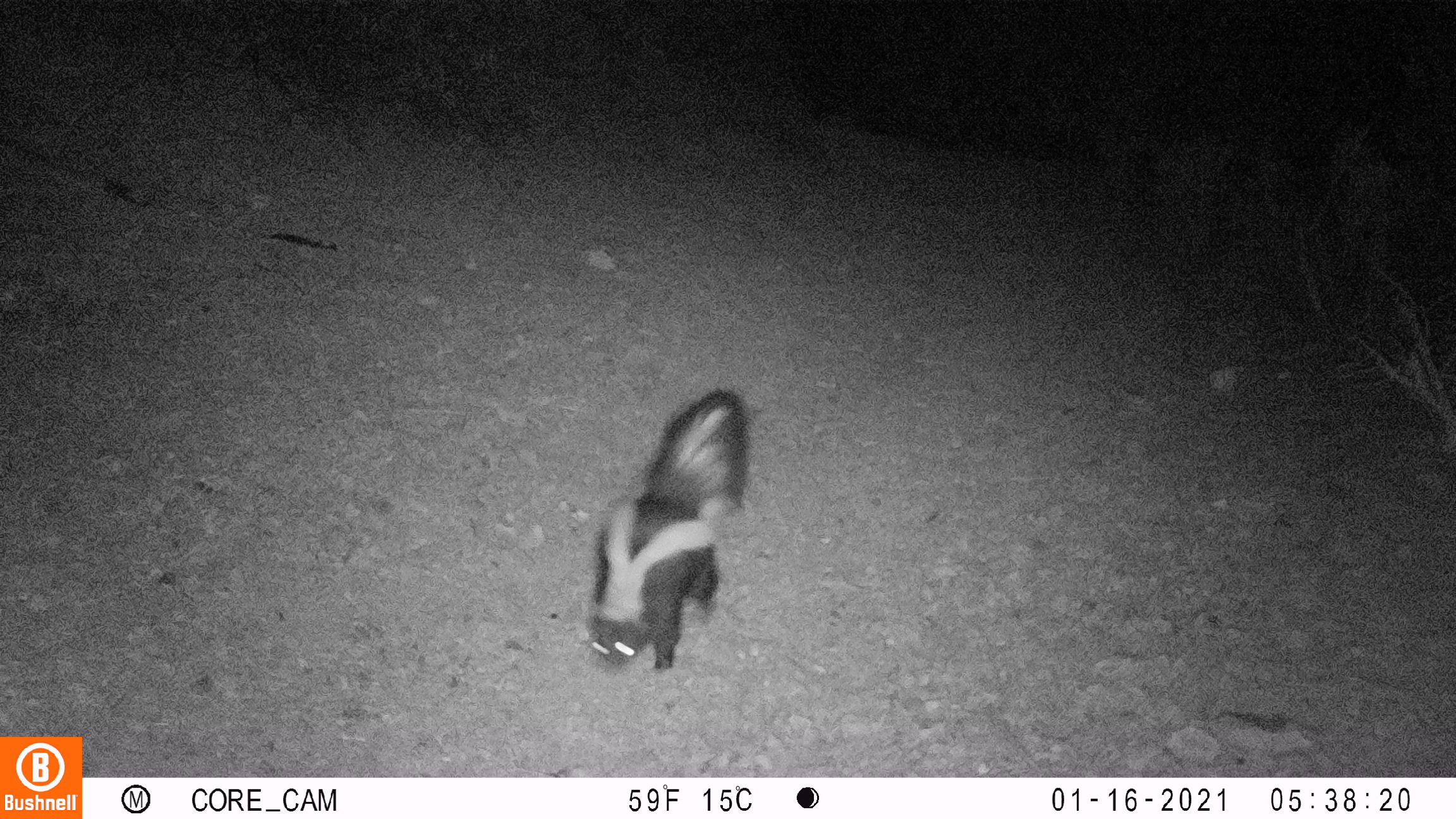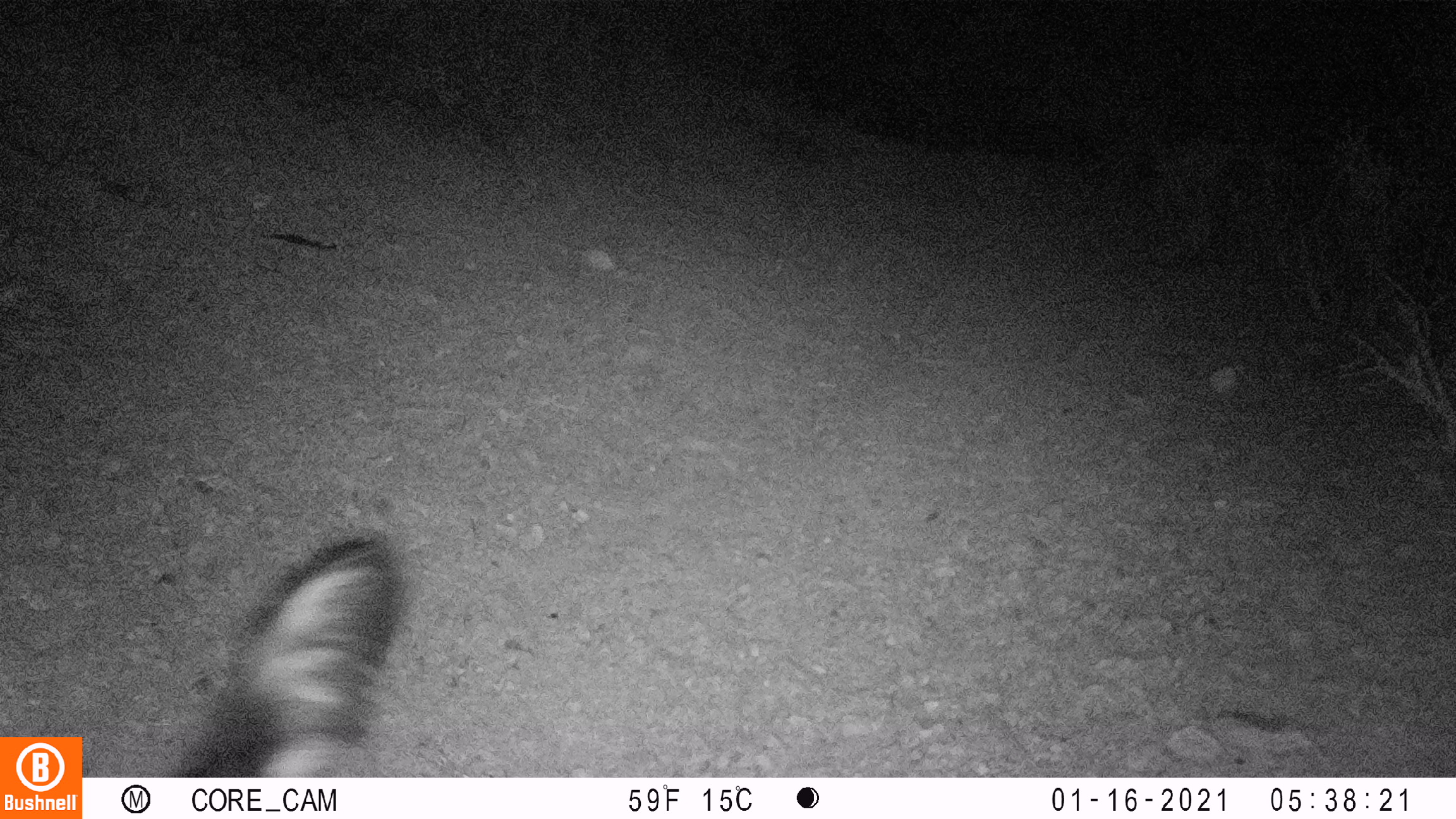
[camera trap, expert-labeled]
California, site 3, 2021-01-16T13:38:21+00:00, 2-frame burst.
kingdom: Animalia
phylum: Chordata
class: Mammalia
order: Carnivora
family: Mephitidae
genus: Mephitis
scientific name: Mephitis mephitis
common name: striped skunk